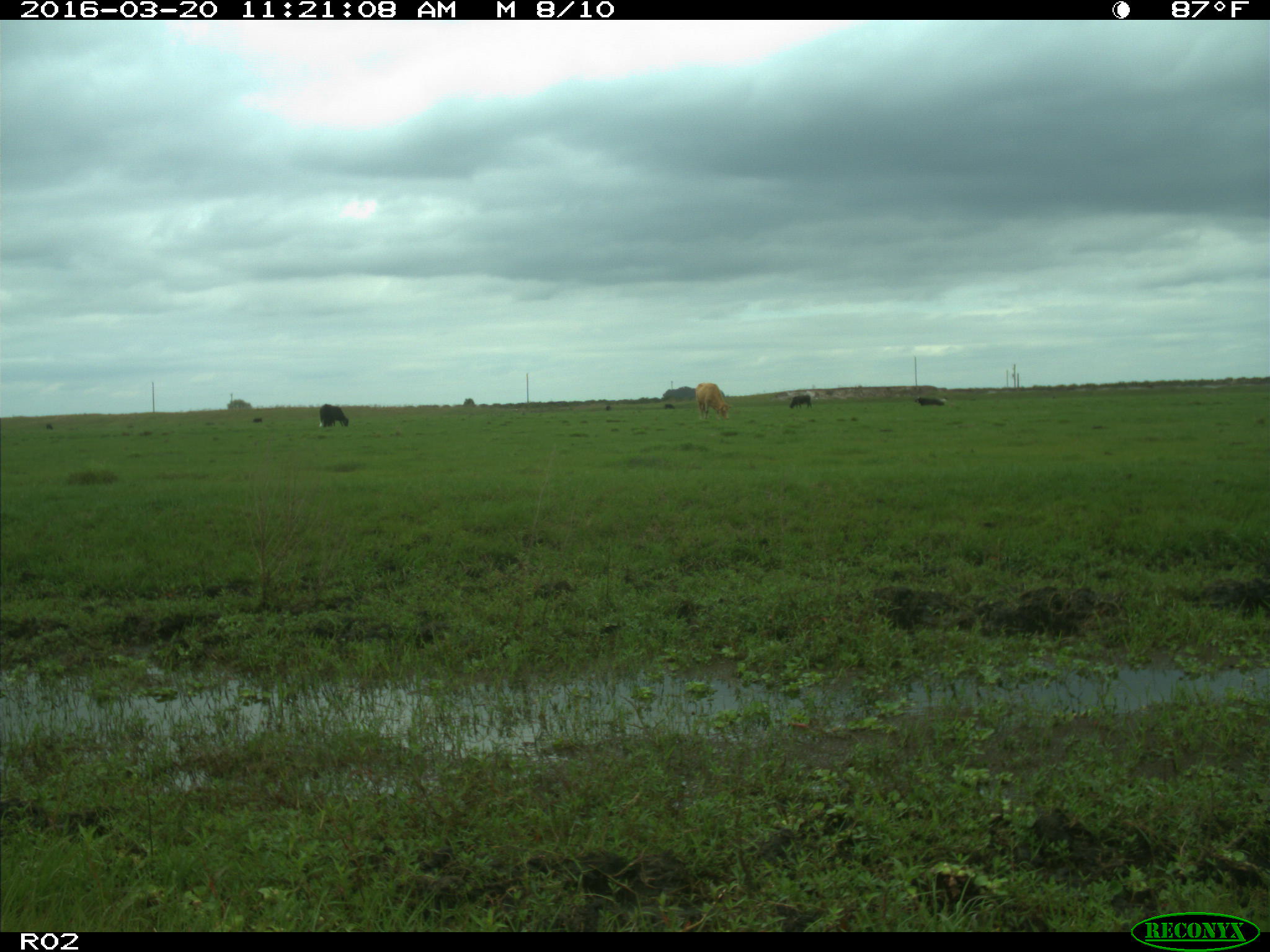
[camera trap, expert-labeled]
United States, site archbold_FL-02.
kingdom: Animalia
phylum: Chordata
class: Mammalia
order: Artiodactyla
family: Bovidae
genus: Bos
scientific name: Bos taurus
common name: domestic cow